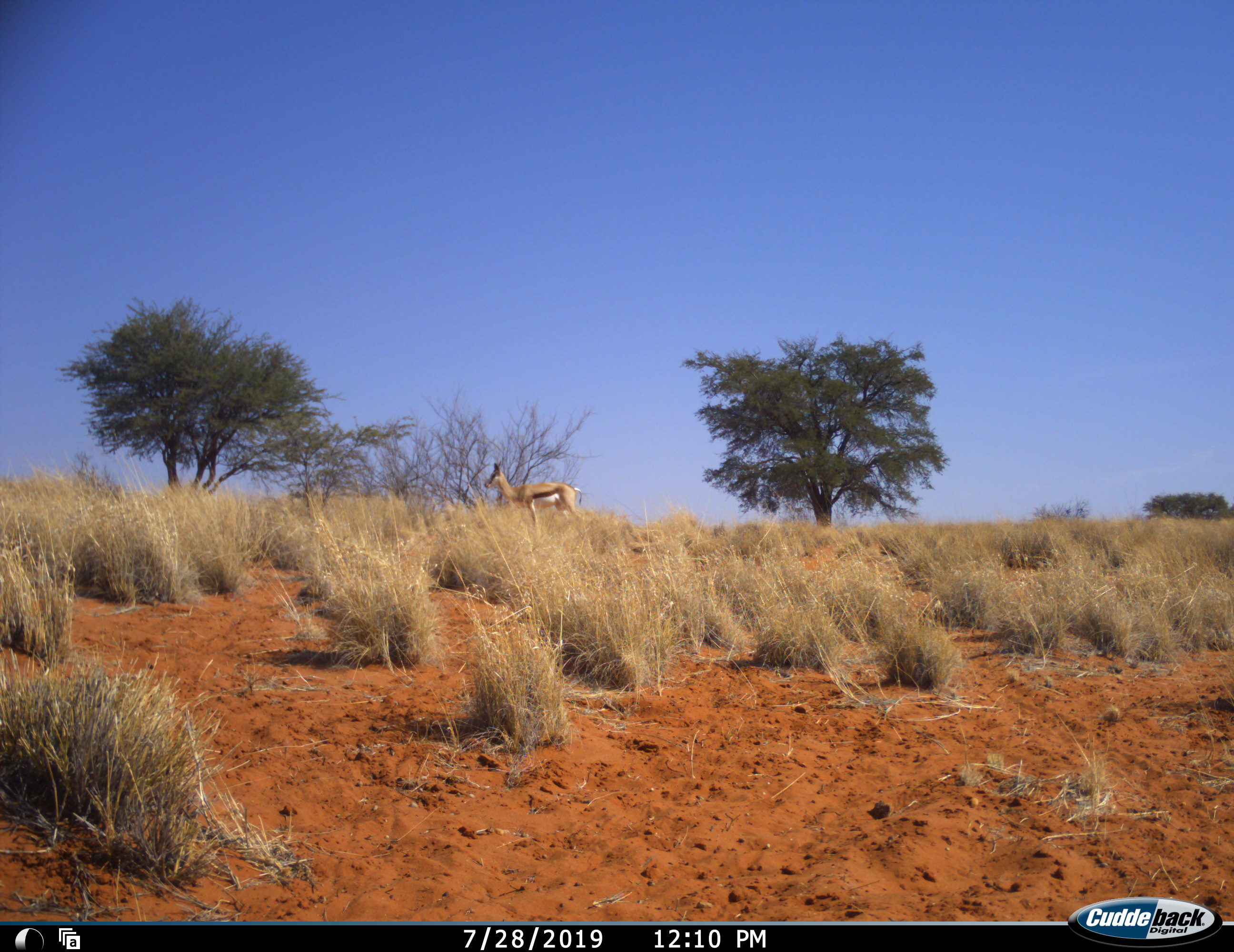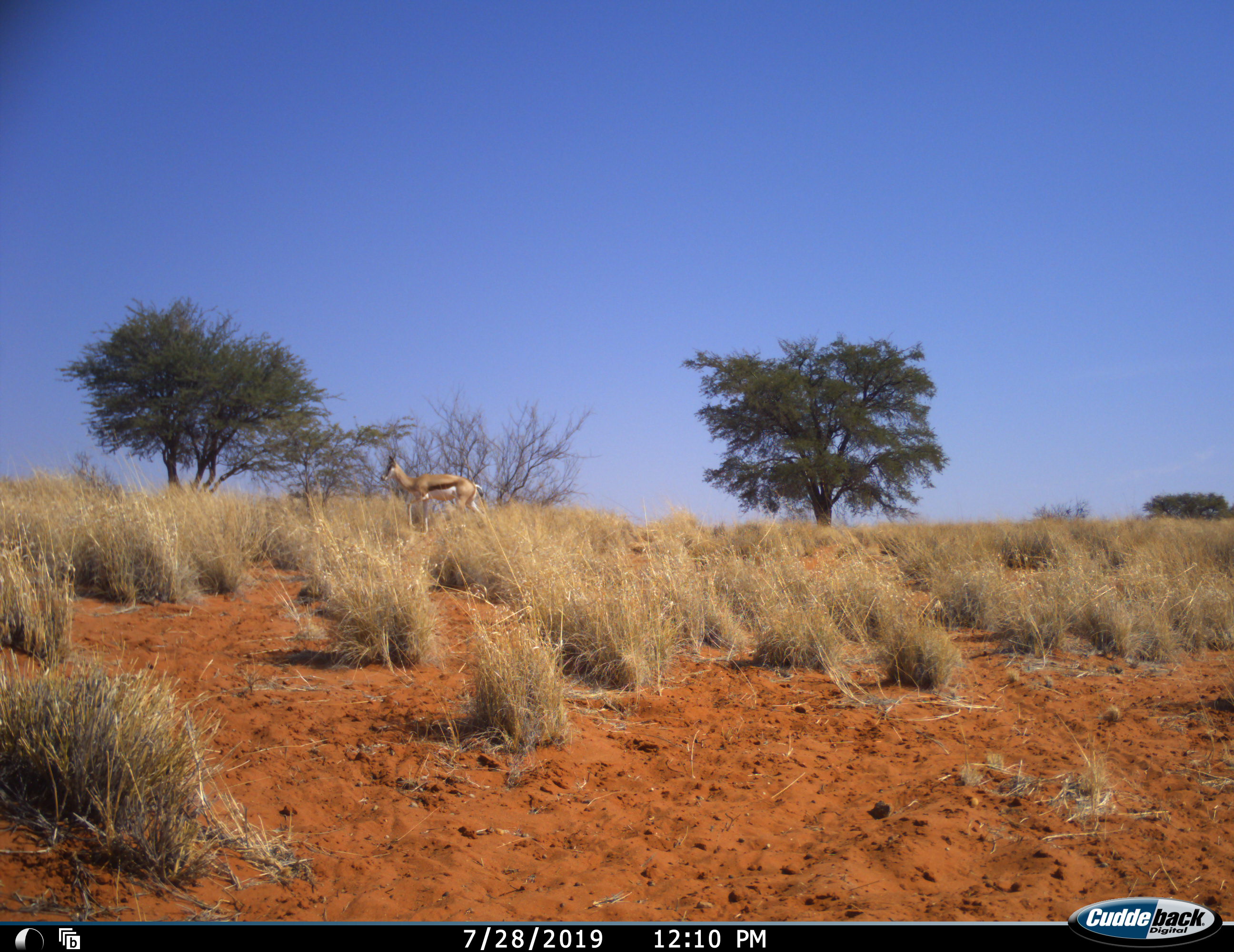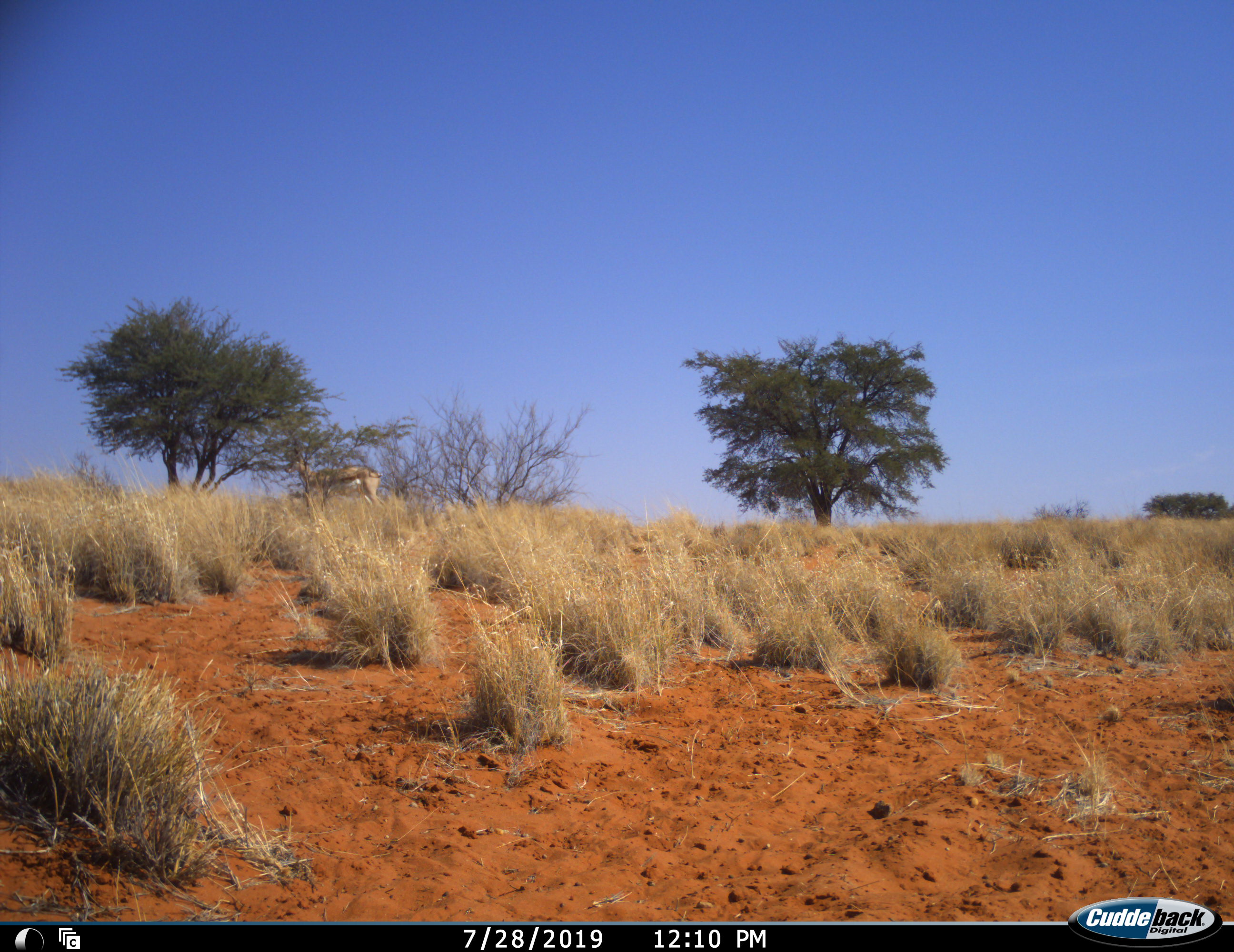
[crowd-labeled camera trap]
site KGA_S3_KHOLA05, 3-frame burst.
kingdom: Animalia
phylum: Chordata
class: Mammalia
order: Artiodactyla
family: Bovidae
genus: Antidorcas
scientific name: Antidorcas marsupialis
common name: springbok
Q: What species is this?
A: Springbok (Antidorcas marsupialis).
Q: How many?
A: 1.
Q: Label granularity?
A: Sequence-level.